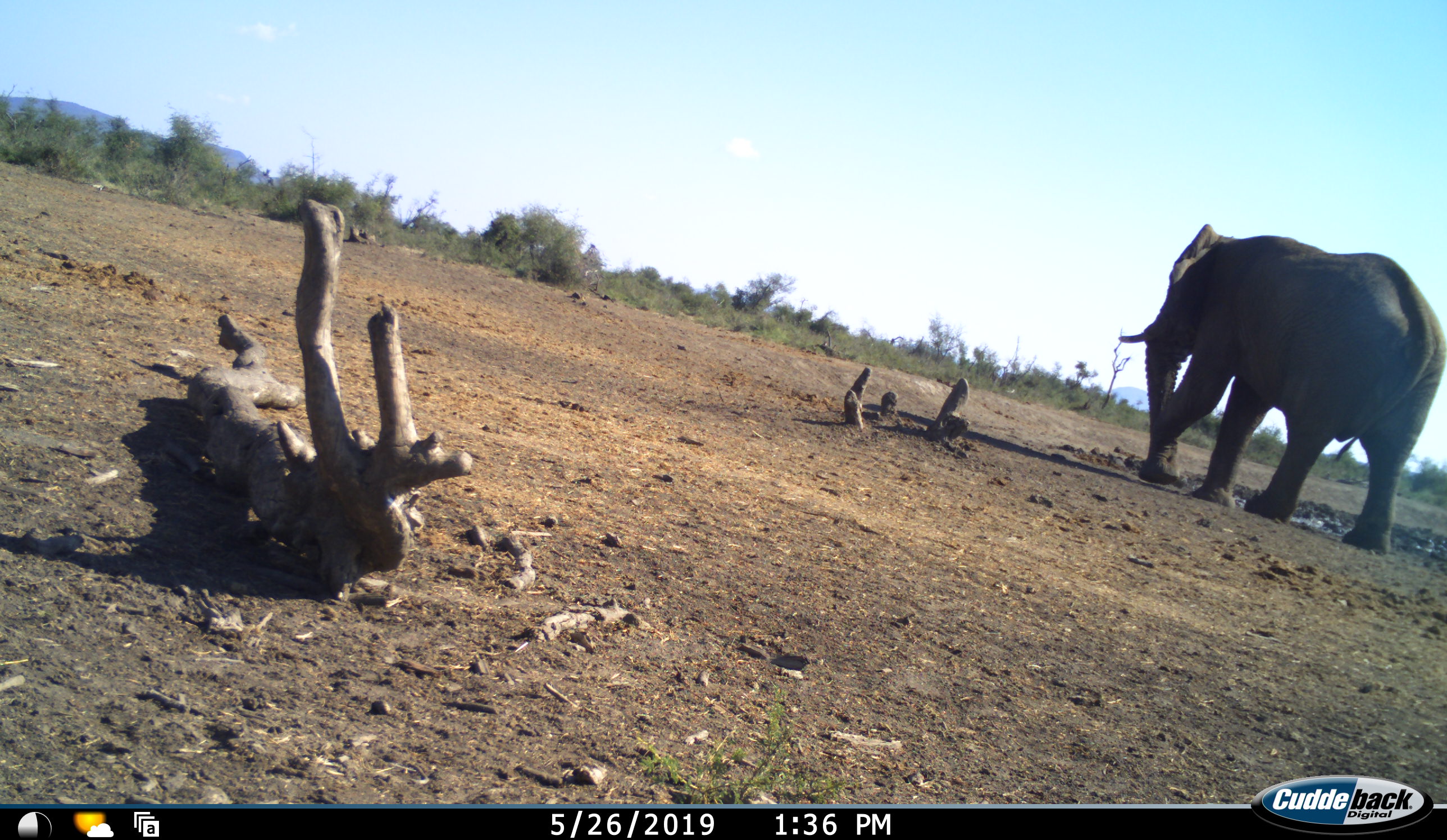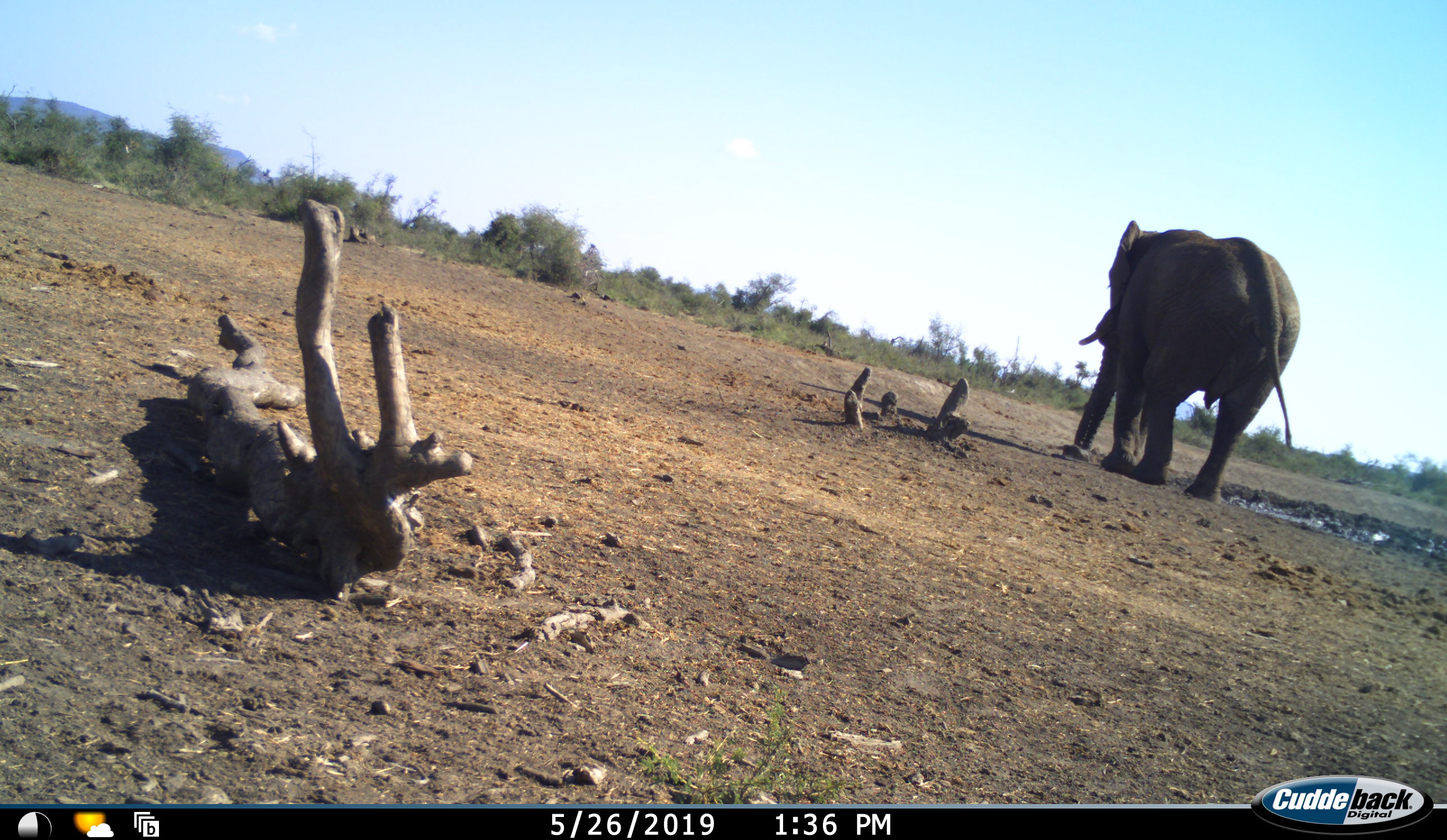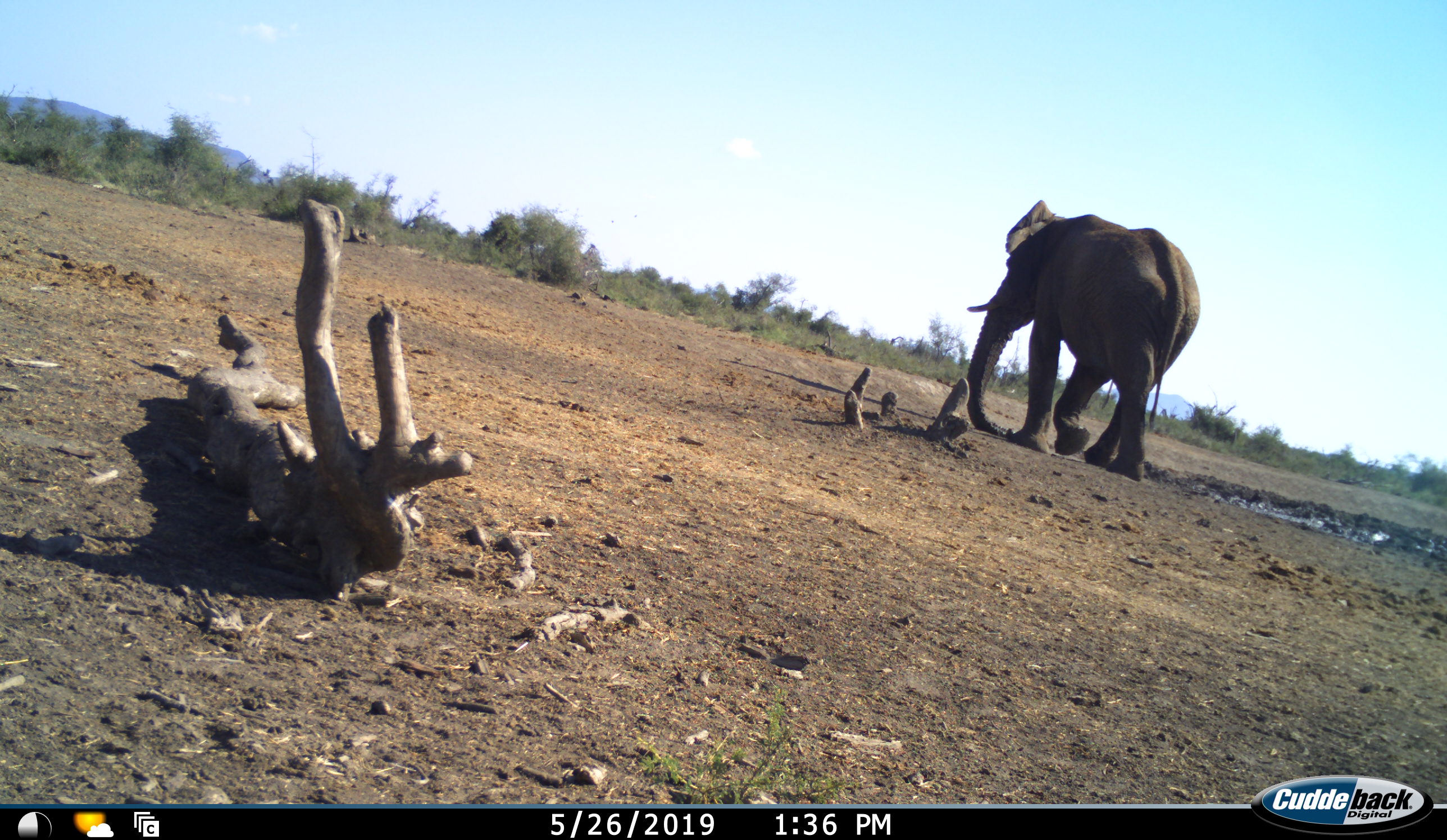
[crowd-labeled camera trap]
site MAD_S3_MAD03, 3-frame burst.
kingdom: Animalia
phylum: Chordata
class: Mammalia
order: Proboscidea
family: Elephantidae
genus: Loxodonta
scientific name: Loxodonta africana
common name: african bush elephant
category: elephant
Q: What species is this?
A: Elephant (african bush elephant) (Loxodonta africana).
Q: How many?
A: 1.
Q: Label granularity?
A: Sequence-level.